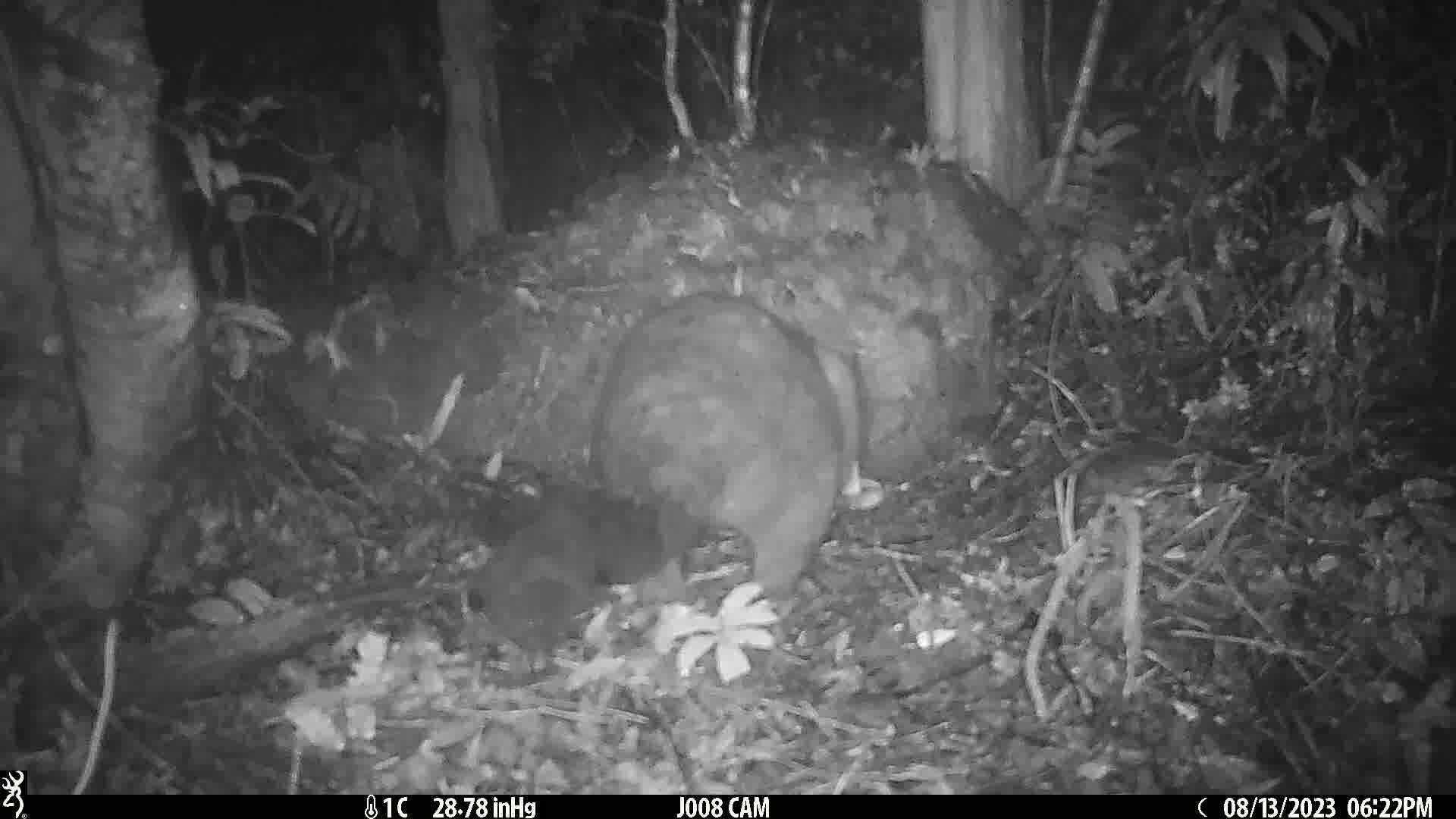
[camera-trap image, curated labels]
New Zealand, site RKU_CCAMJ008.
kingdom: Animalia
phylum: Chordata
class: Mammalia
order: Diprotodontia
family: Phalangeridae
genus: Trichosurus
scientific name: Trichosurus vulpecula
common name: common brushtail possum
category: possum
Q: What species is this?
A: Possum (common brushtail possum) (Trichosurus vulpecula).